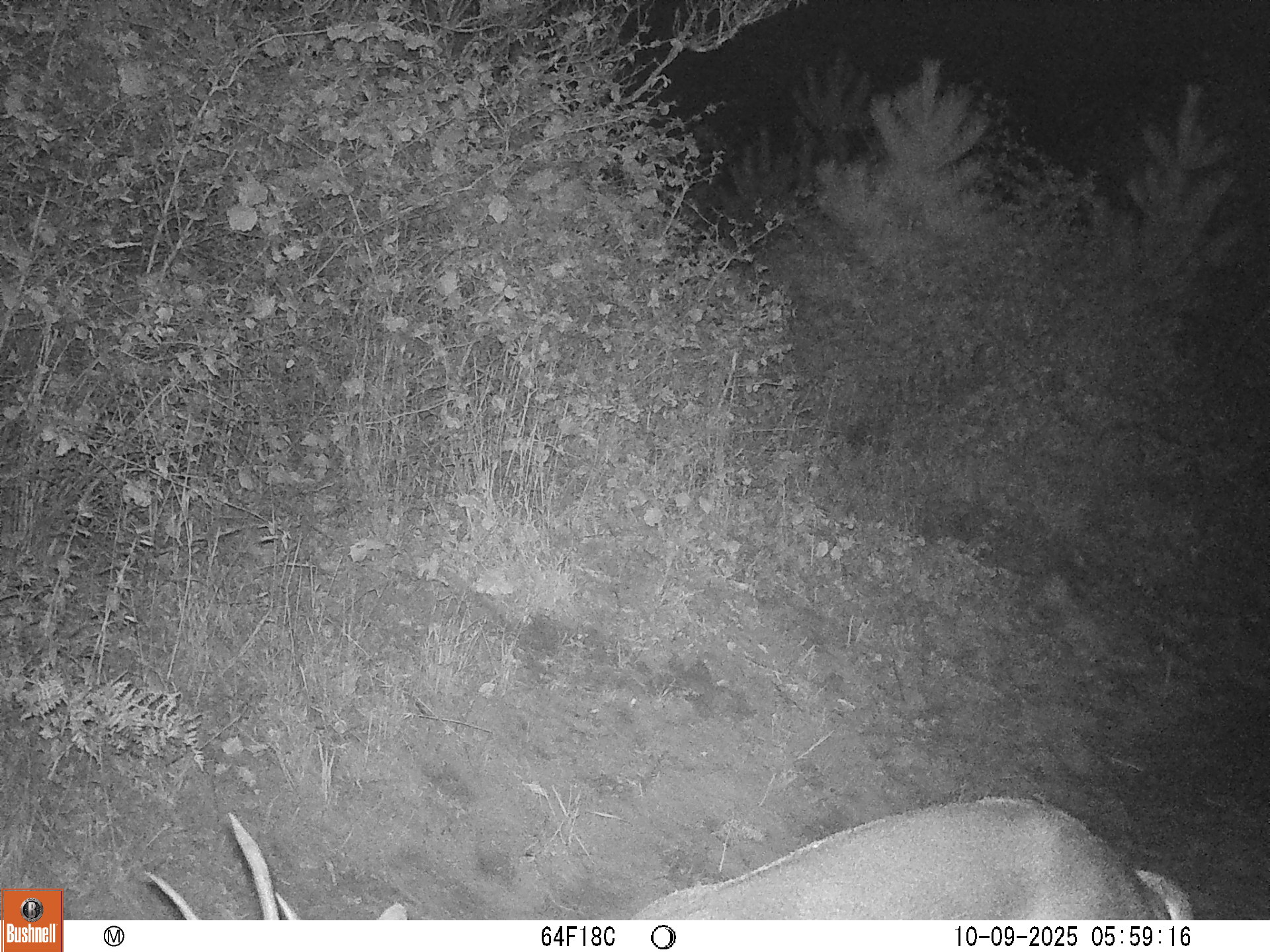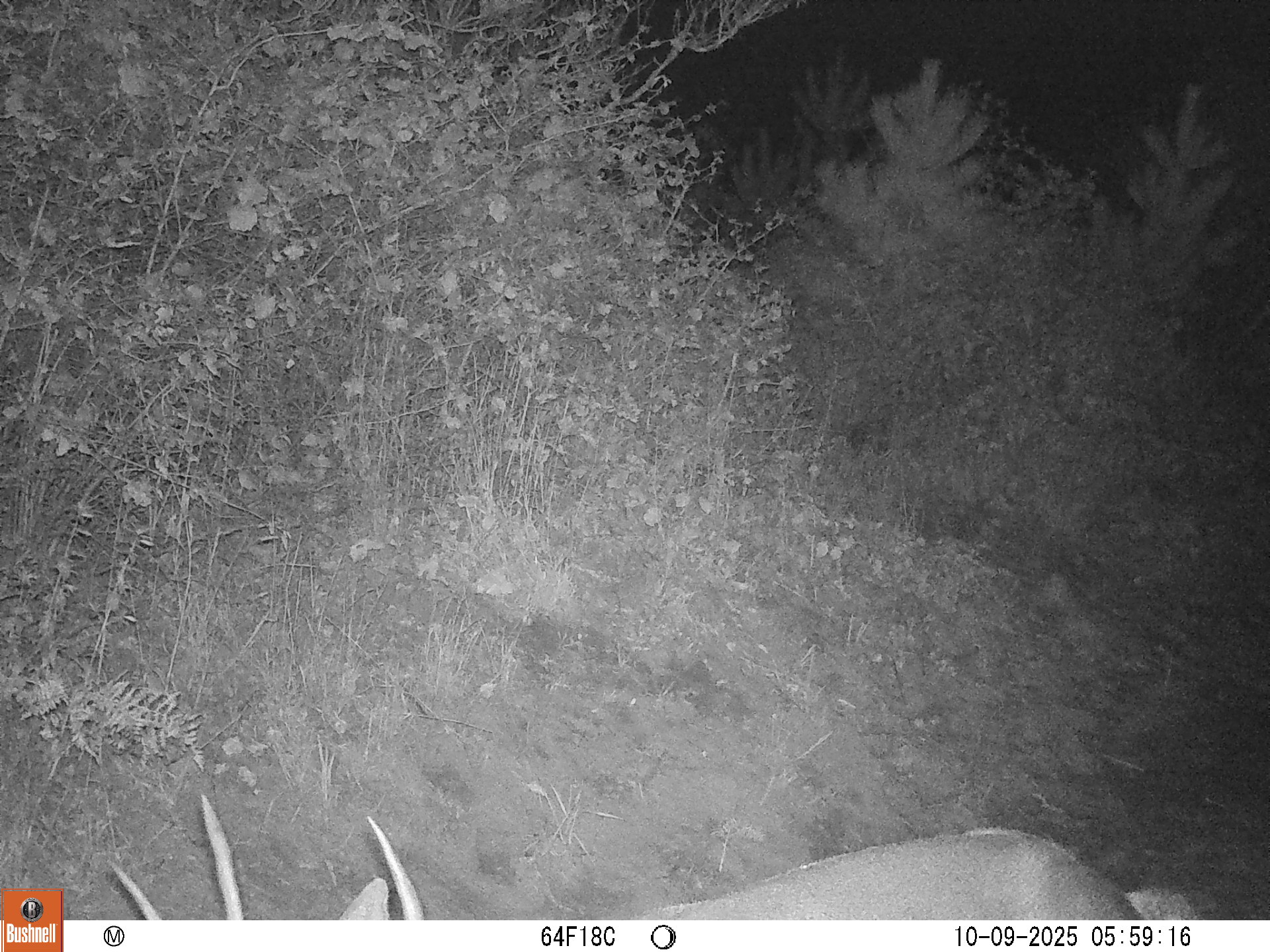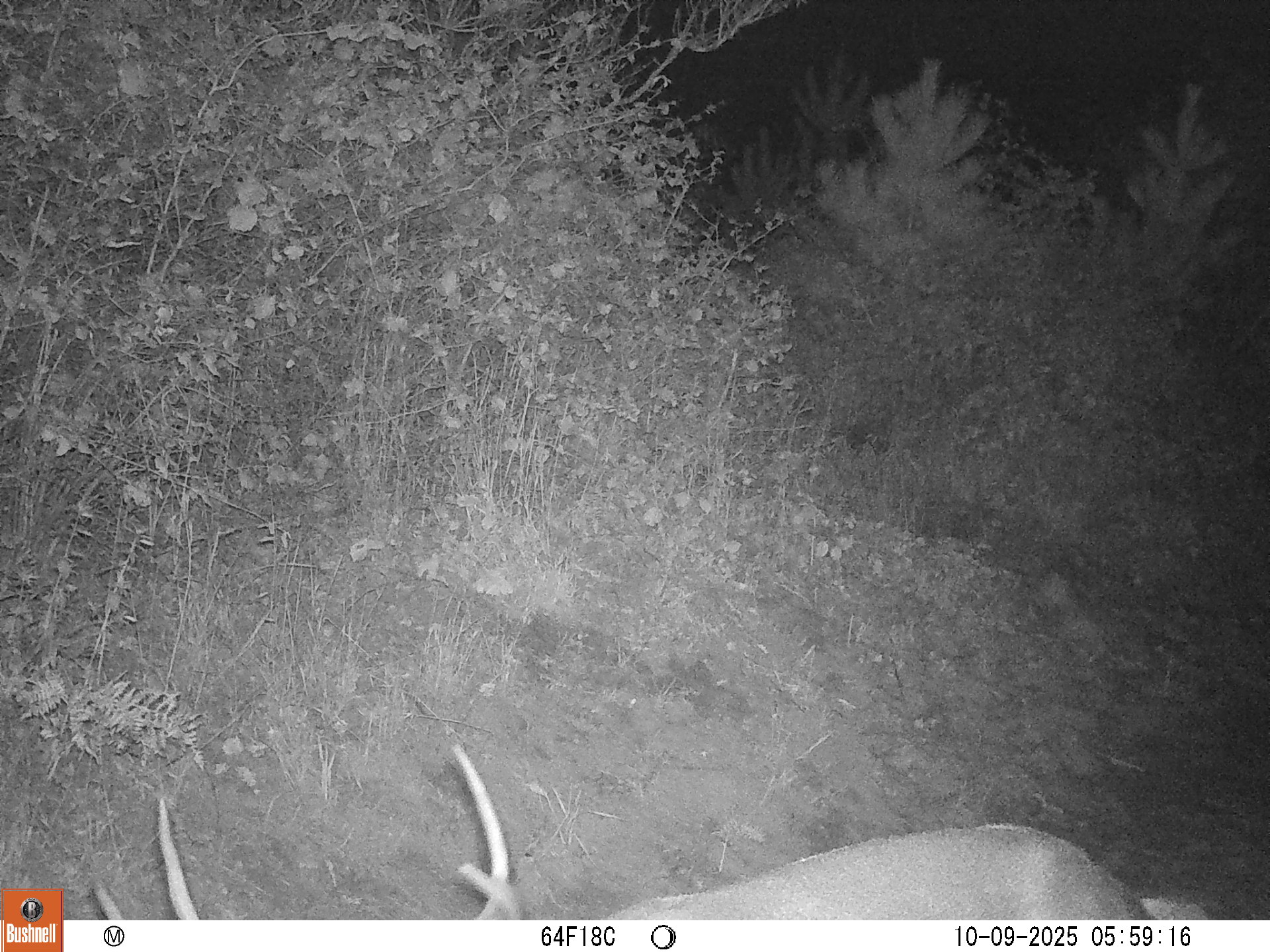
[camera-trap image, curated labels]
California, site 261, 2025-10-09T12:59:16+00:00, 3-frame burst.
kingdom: Animalia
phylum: Chordata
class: Mammalia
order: Artiodactyla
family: Cervidae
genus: Odocoileus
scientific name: Odocoileus hemionus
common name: mule deer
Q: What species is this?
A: Mule deer (Odocoileus hemionus).